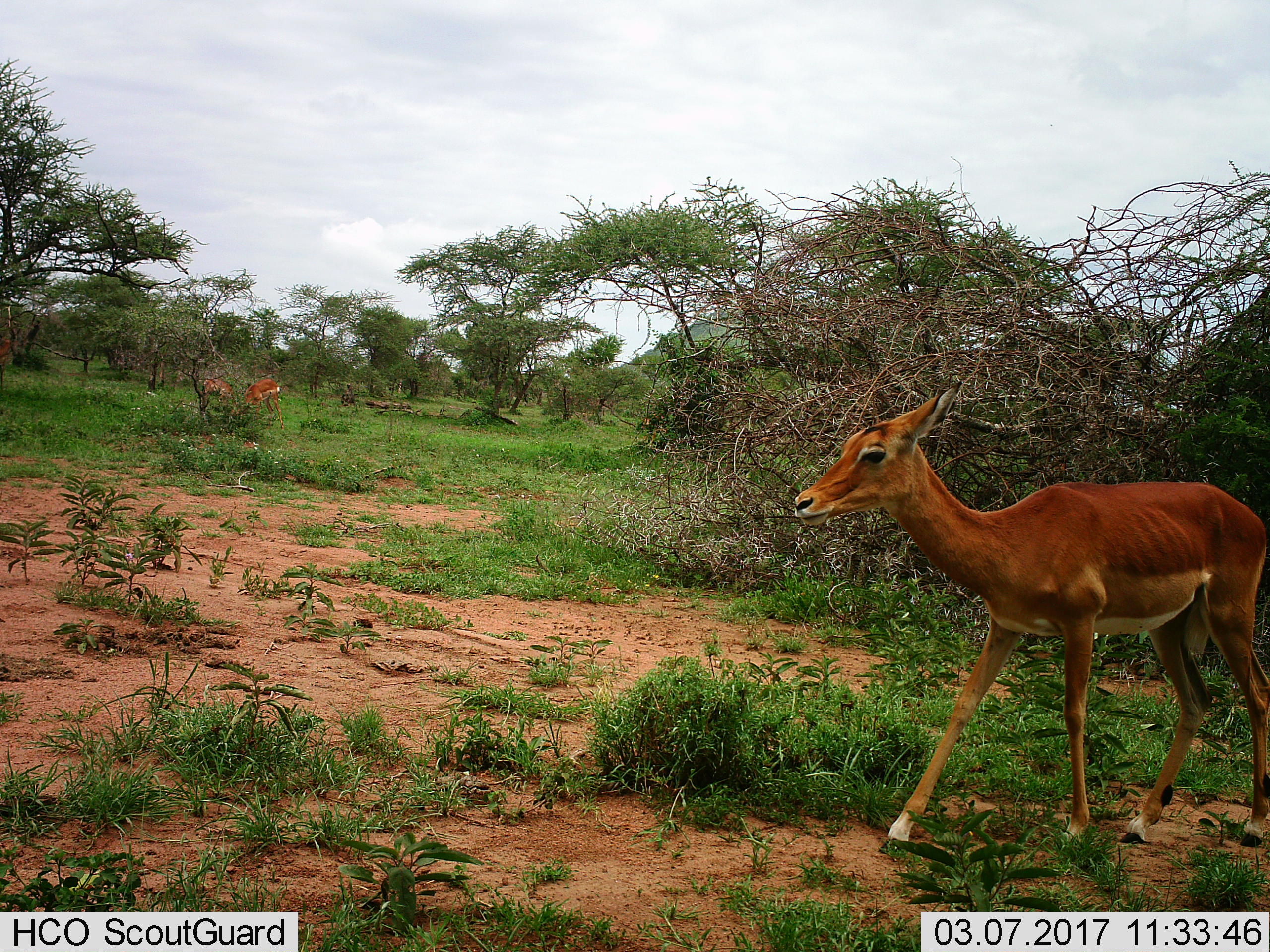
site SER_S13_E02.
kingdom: Animalia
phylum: Chordata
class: Mammalia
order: Artiodactyla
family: Bovidae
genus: Aepyceros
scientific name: Aepyceros melampus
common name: impala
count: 3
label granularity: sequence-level